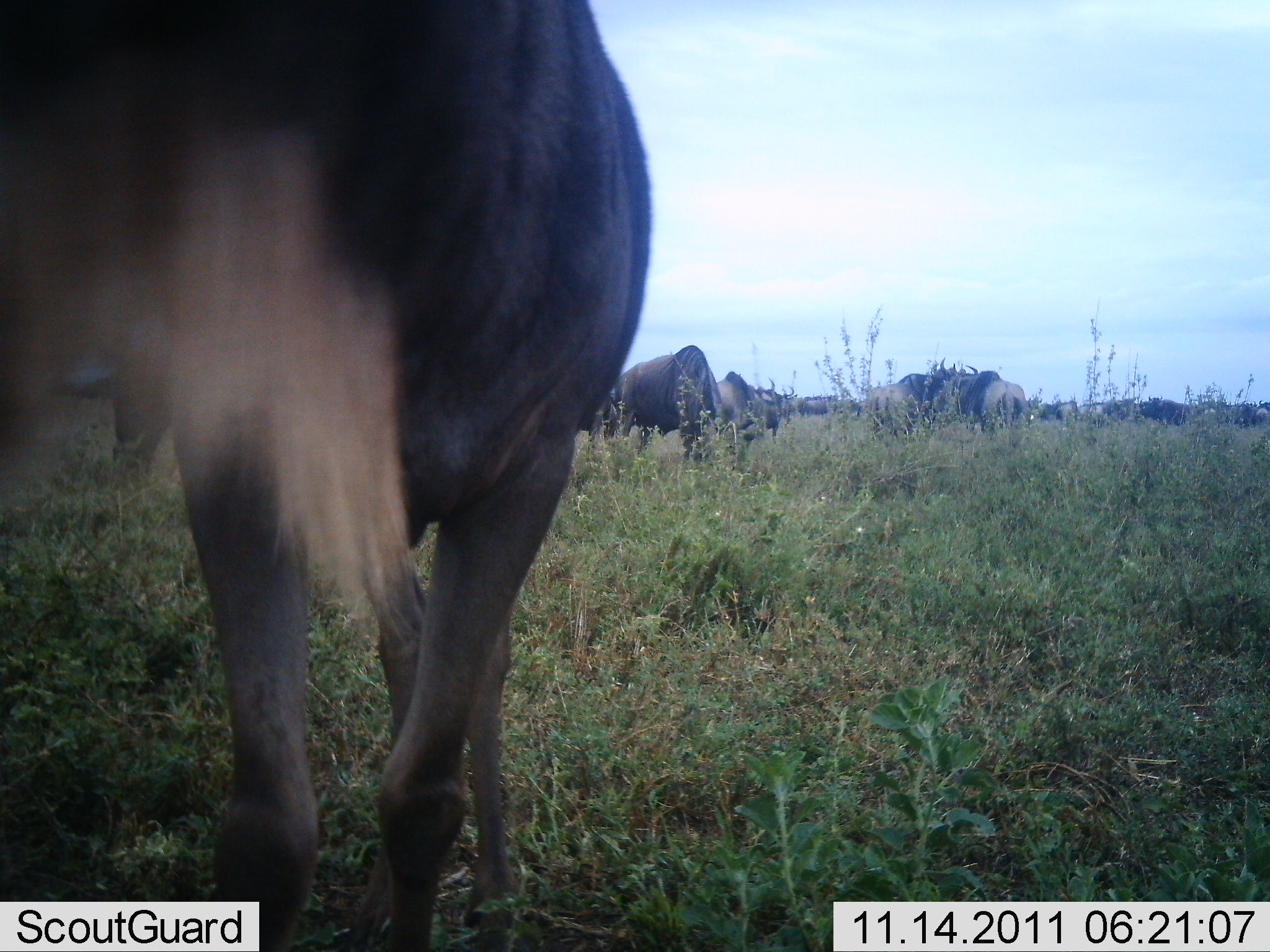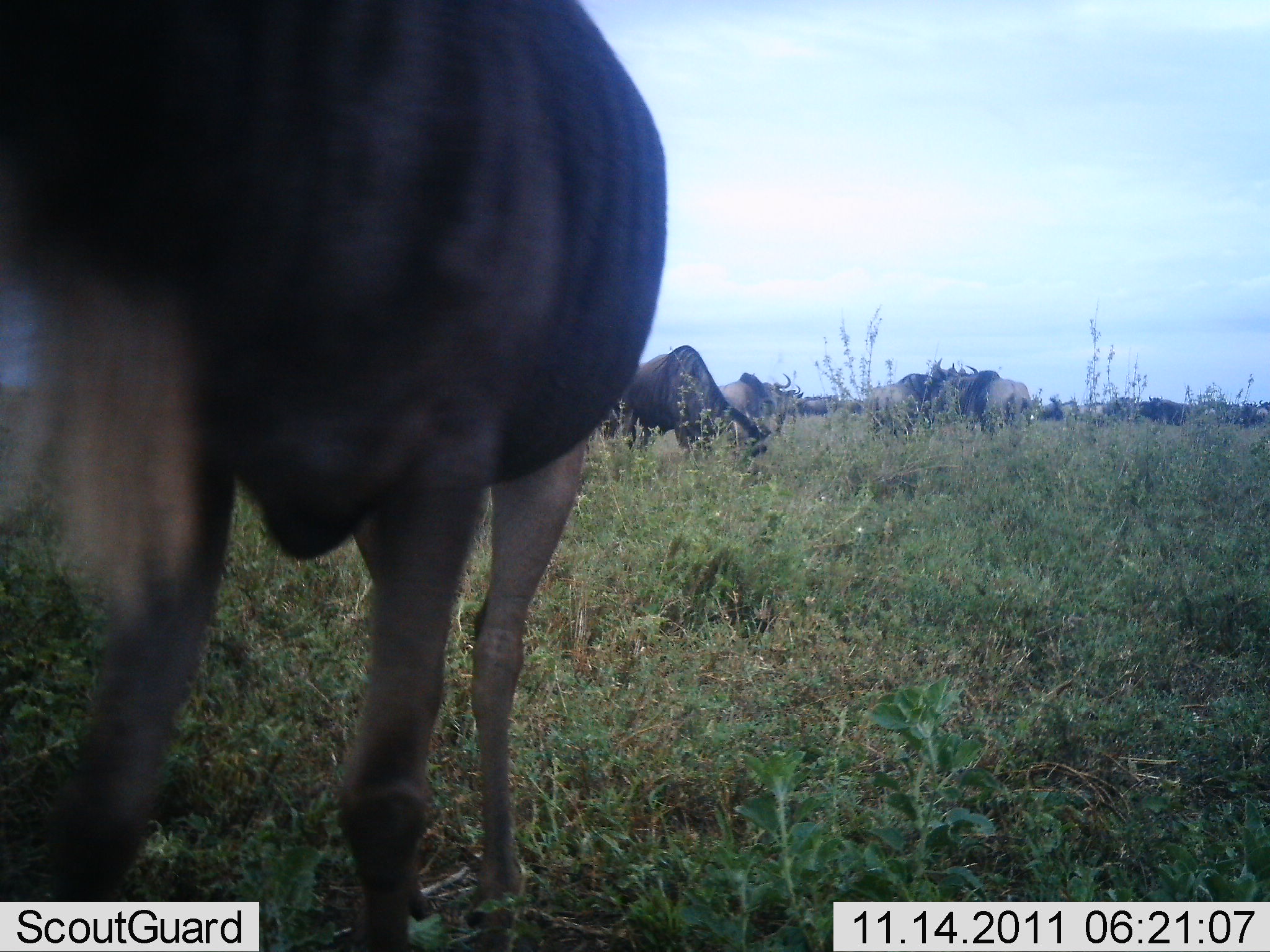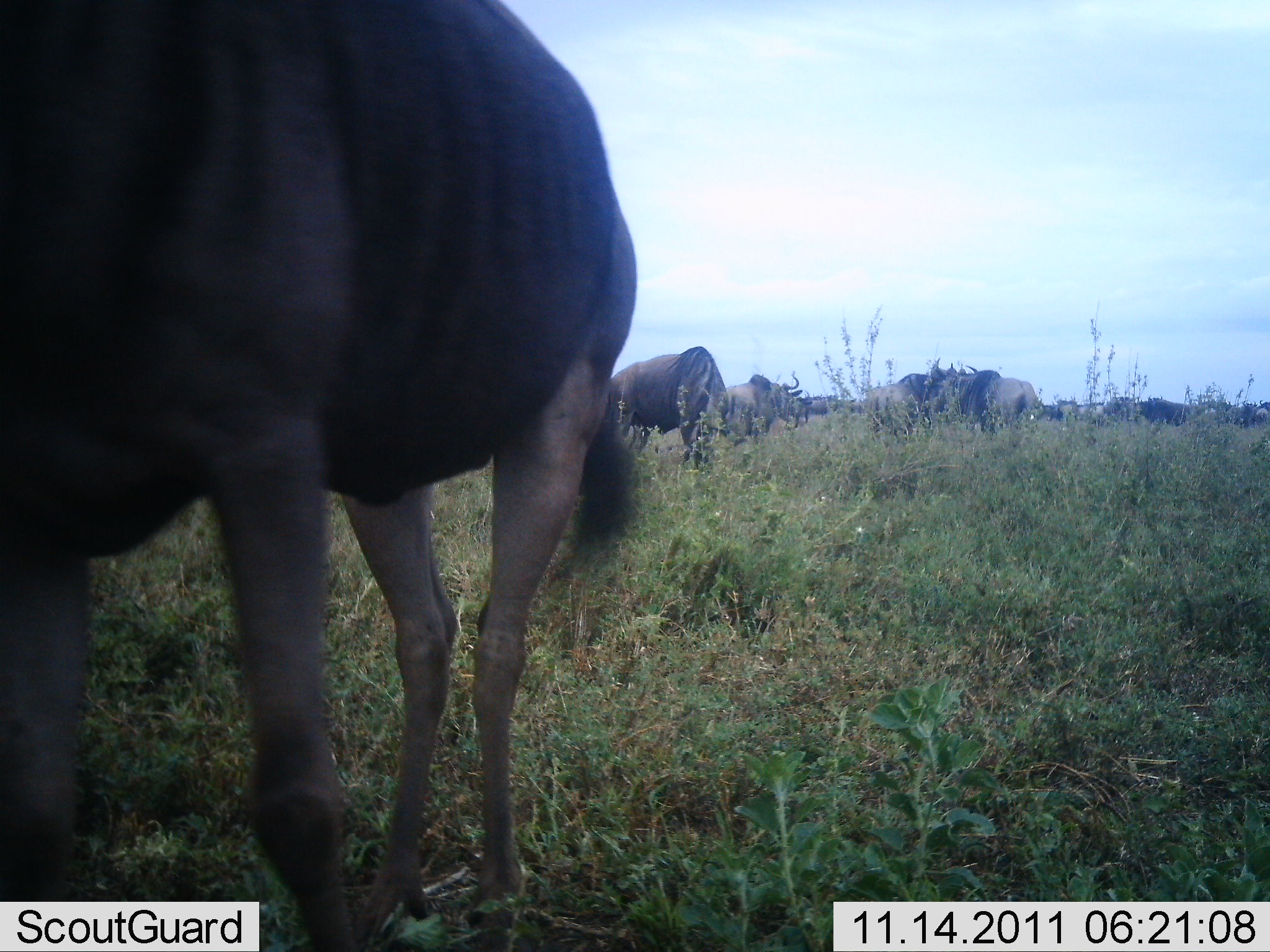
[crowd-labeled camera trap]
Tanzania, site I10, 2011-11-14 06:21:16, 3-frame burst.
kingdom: Animalia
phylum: Chordata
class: Mammalia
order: Artiodactyla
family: Bovidae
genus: Connochaetes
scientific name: Connochaetes taurinus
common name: blue wildebeest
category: wildebeest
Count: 11-50.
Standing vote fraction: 79%.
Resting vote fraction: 7%.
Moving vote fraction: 21%.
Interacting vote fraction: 7%.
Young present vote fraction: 0%.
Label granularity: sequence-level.